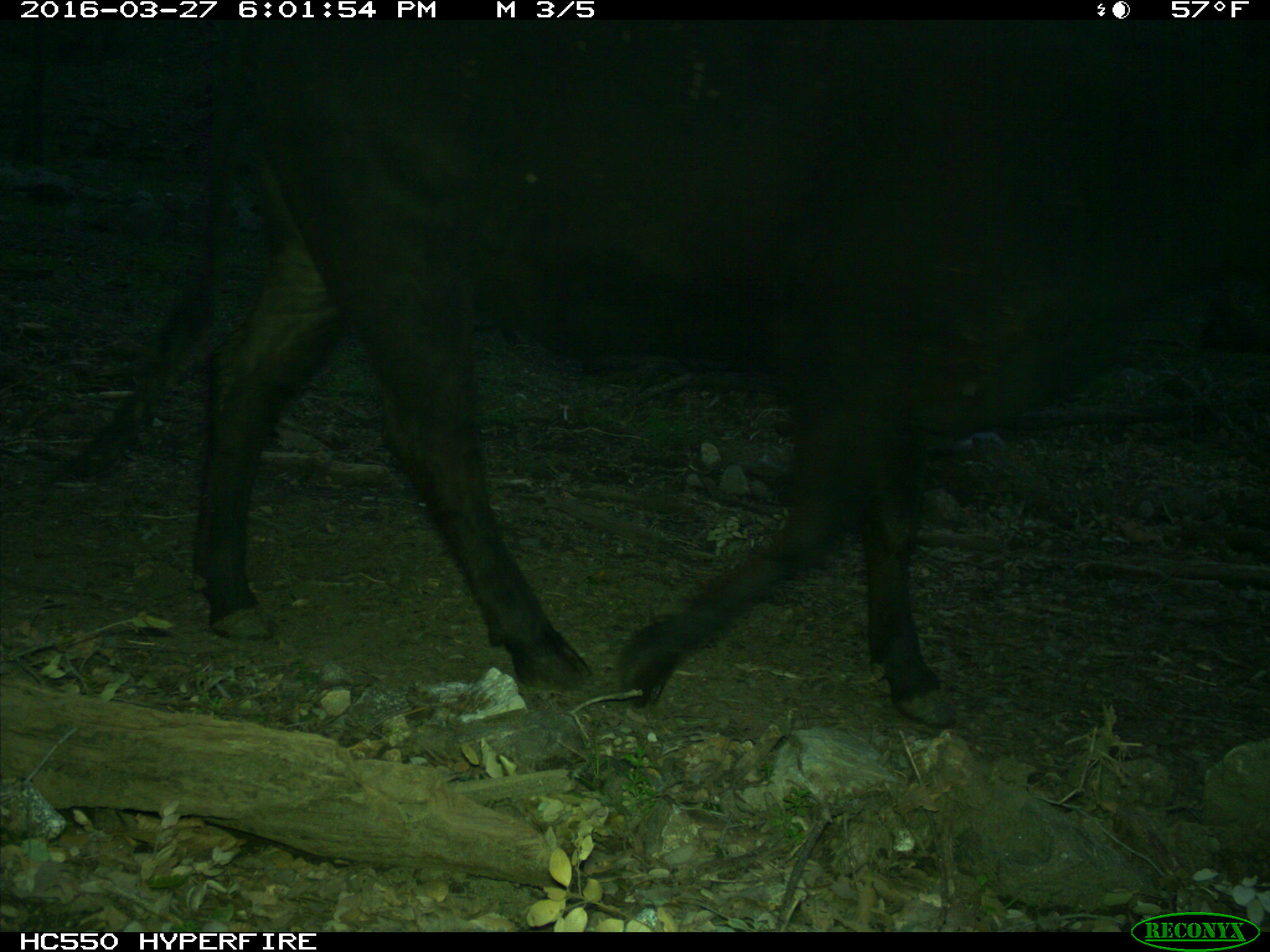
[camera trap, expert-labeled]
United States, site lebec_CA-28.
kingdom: Animalia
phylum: Chordata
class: Mammalia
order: Artiodactyla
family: Bovidae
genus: Bos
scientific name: Bos taurus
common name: domestic cow